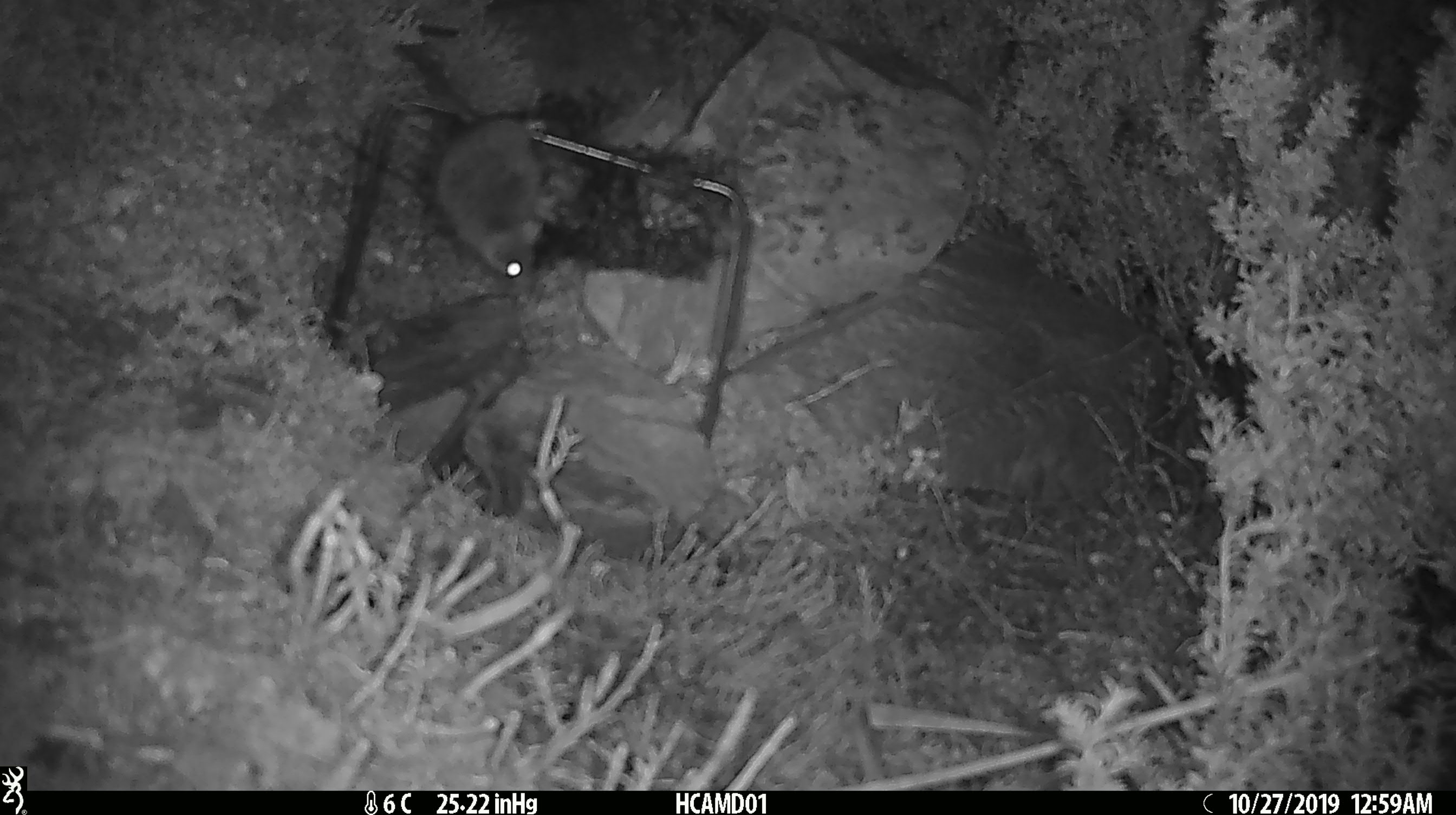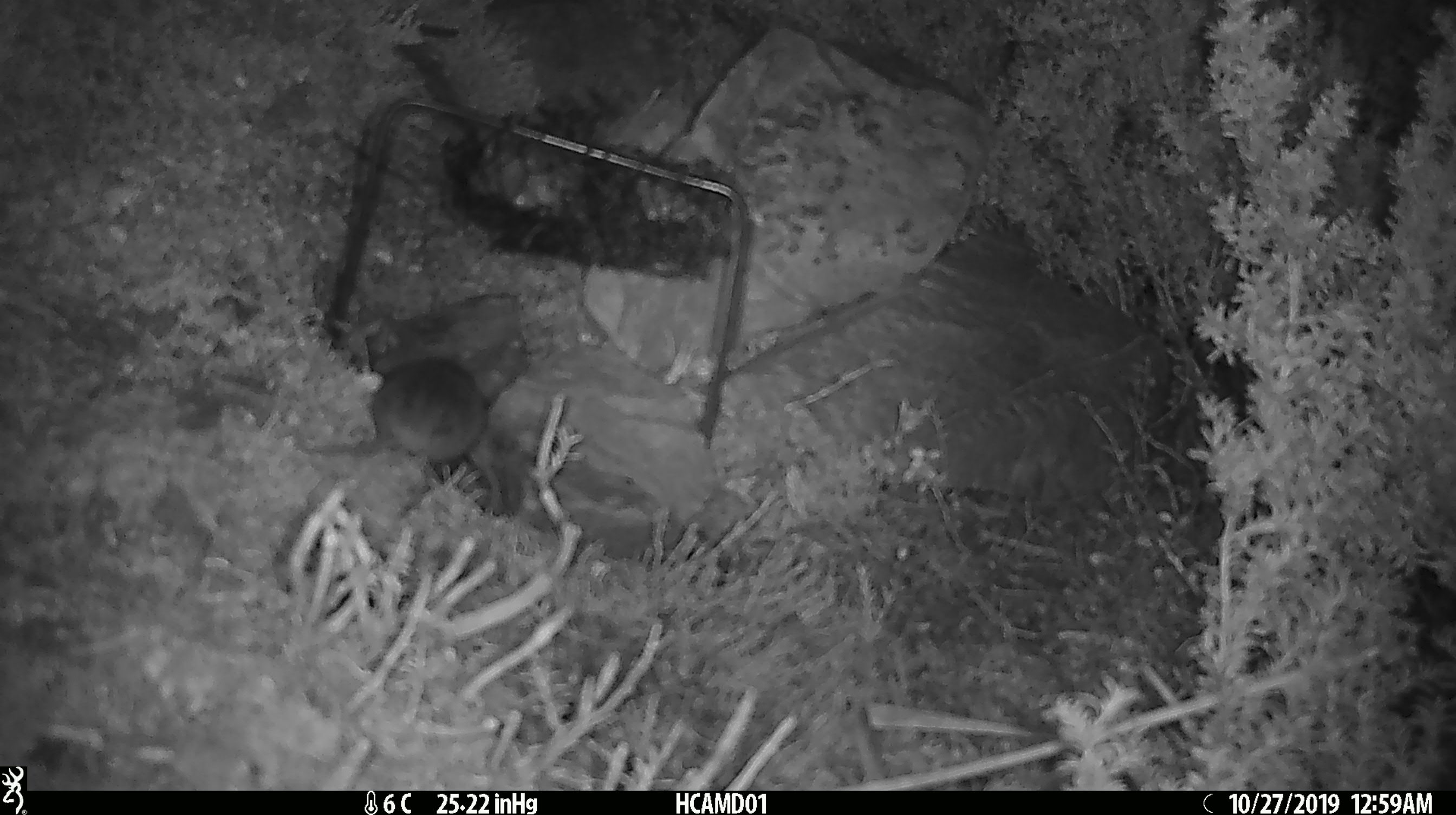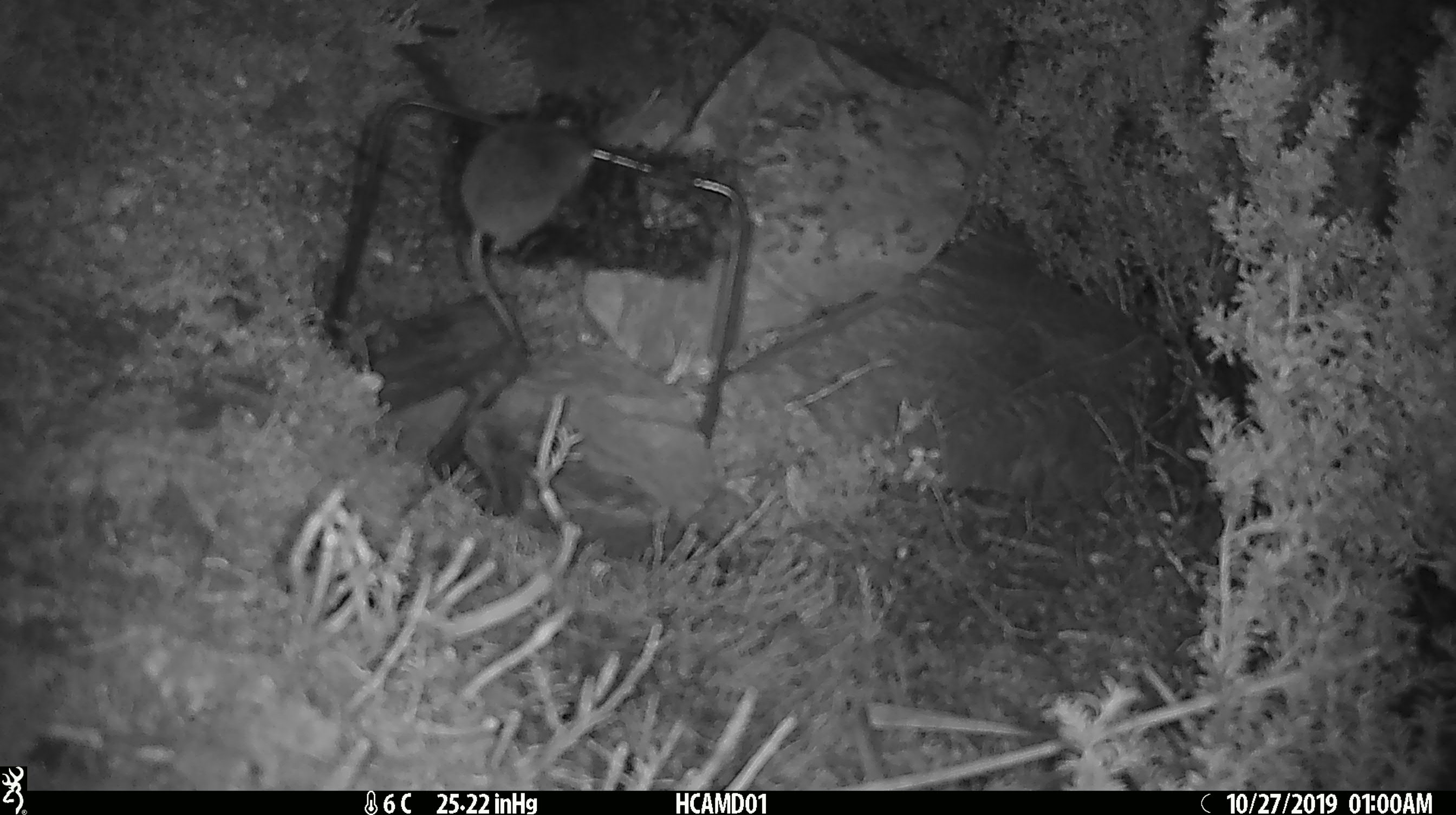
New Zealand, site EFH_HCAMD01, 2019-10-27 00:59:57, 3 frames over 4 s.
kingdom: Animalia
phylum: Chordata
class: Mammalia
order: Rodentia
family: Muridae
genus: Mus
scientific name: Mus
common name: mouse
Mouse (Mus).